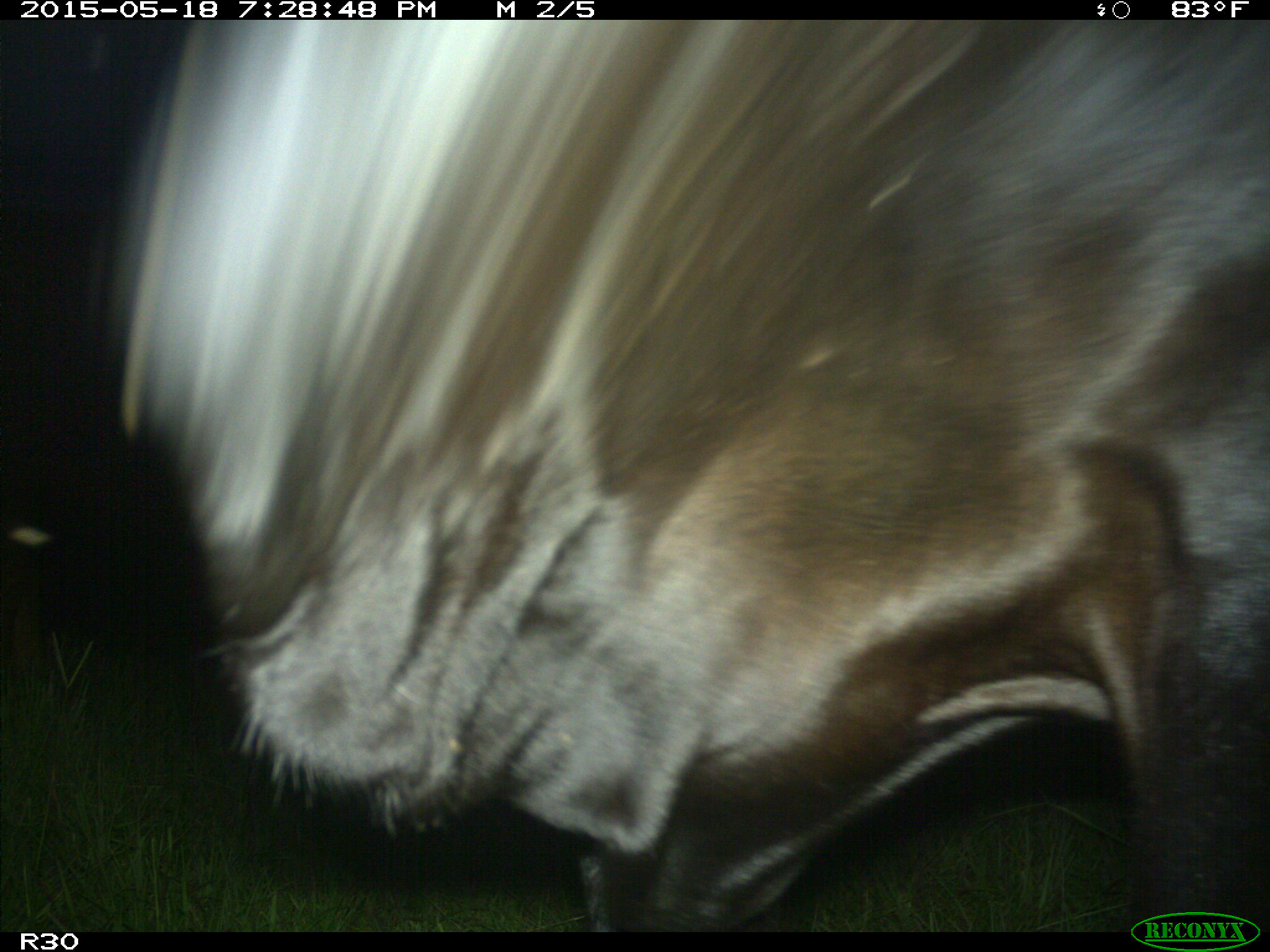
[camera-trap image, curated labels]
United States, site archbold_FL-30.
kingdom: Animalia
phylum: Chordata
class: Mammalia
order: Artiodactyla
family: Bovidae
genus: Bos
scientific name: Bos taurus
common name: domestic cow